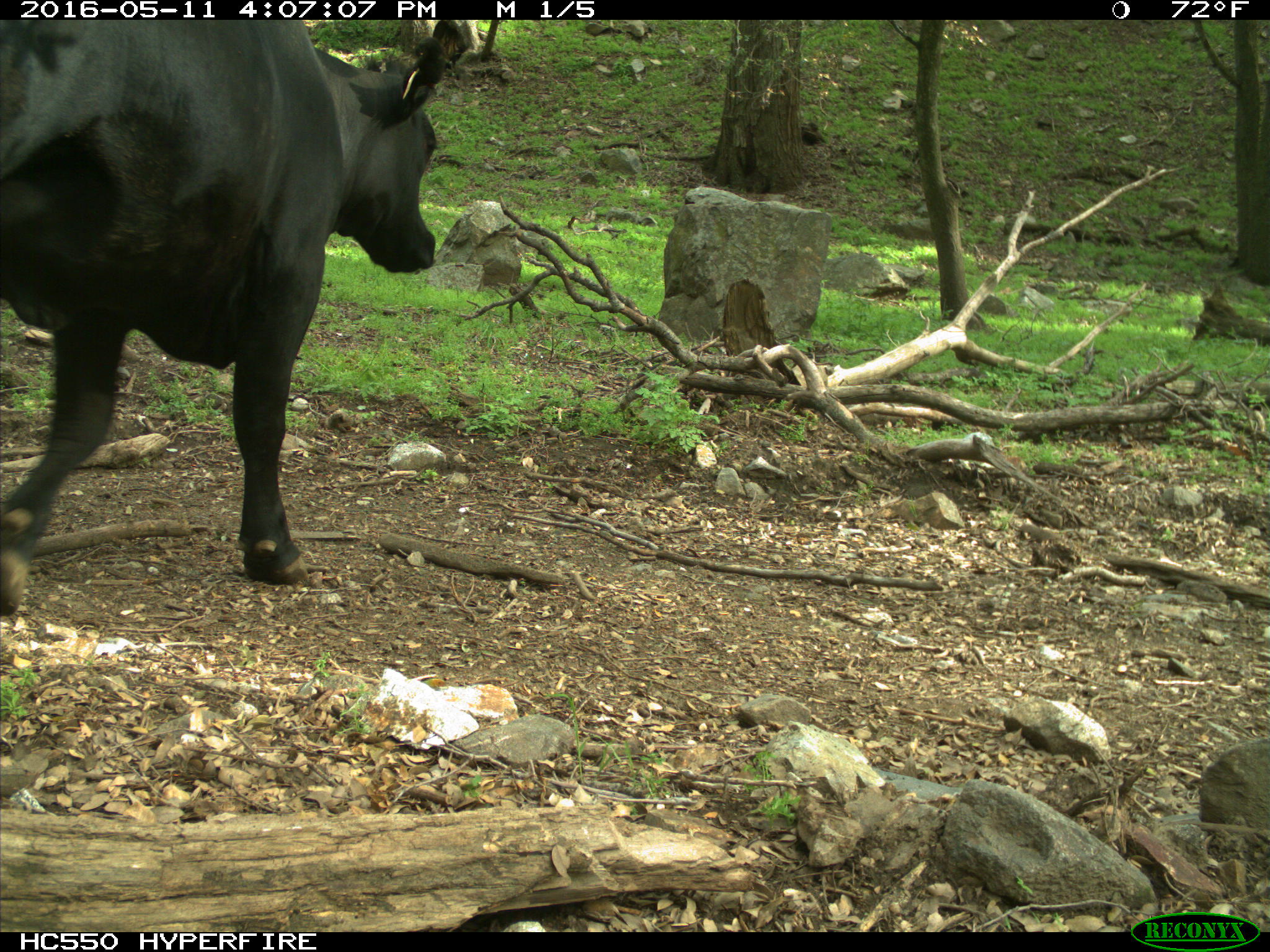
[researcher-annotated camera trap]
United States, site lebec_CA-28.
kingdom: Animalia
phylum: Chordata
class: Mammalia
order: Artiodactyla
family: Bovidae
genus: Bos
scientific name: Bos taurus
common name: domestic cow